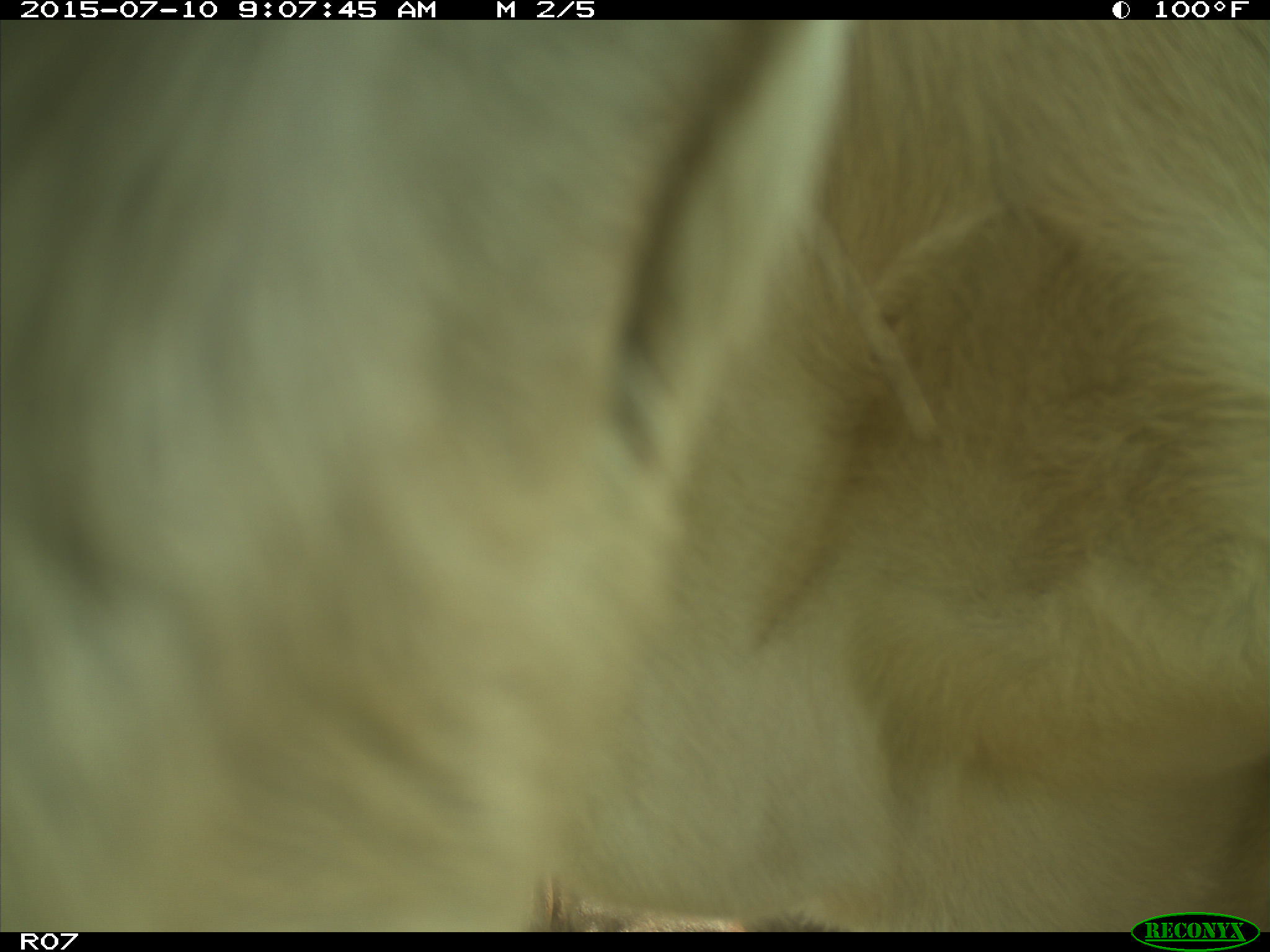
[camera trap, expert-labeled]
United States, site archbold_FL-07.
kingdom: Animalia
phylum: Chordata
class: Mammalia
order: Artiodactyla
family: Bovidae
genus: Bos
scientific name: Bos taurus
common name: domestic cow